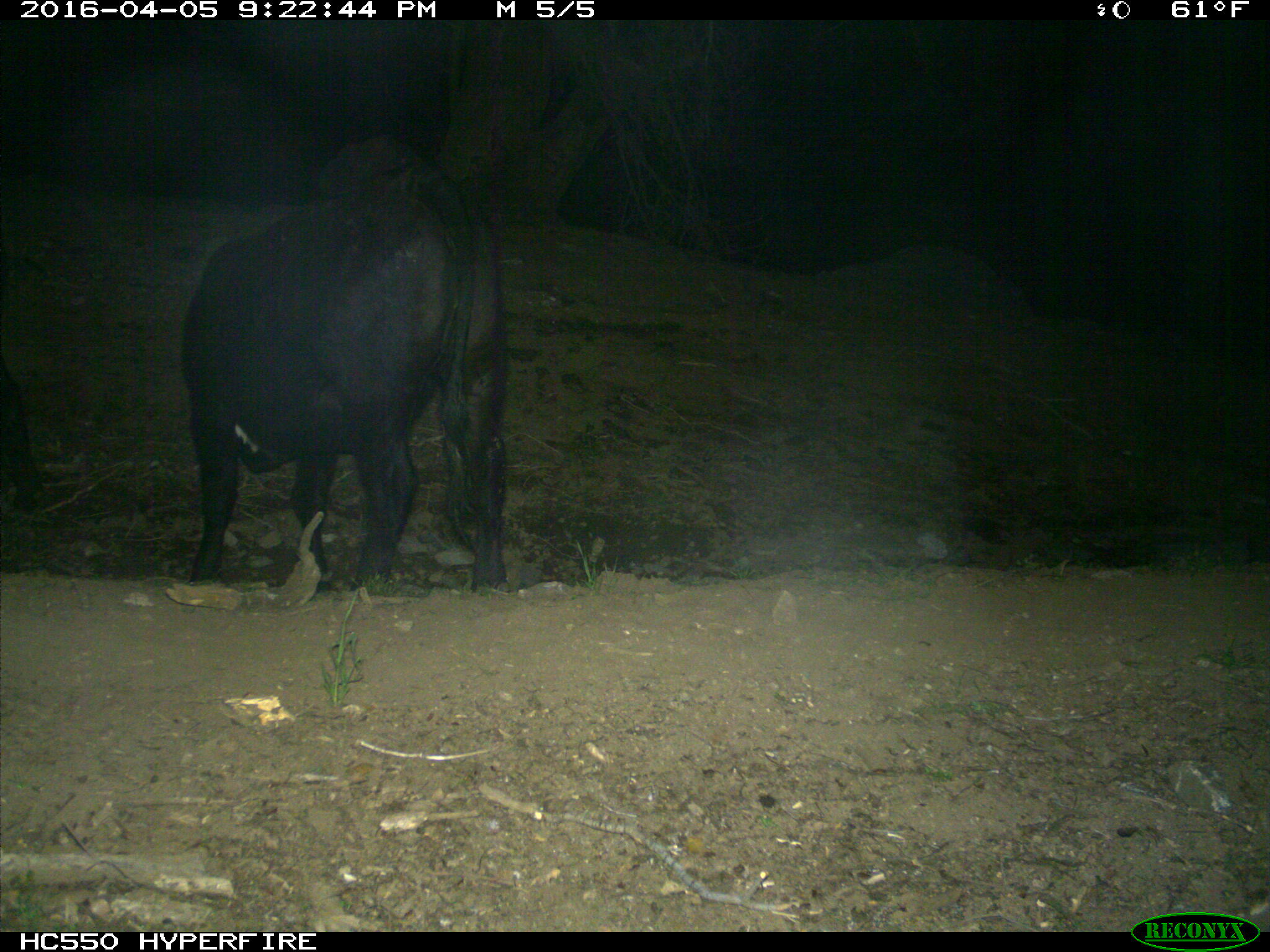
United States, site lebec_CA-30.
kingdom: Animalia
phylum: Chordata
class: Mammalia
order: Artiodactyla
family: Bovidae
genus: Bos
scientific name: Bos taurus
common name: domestic cow